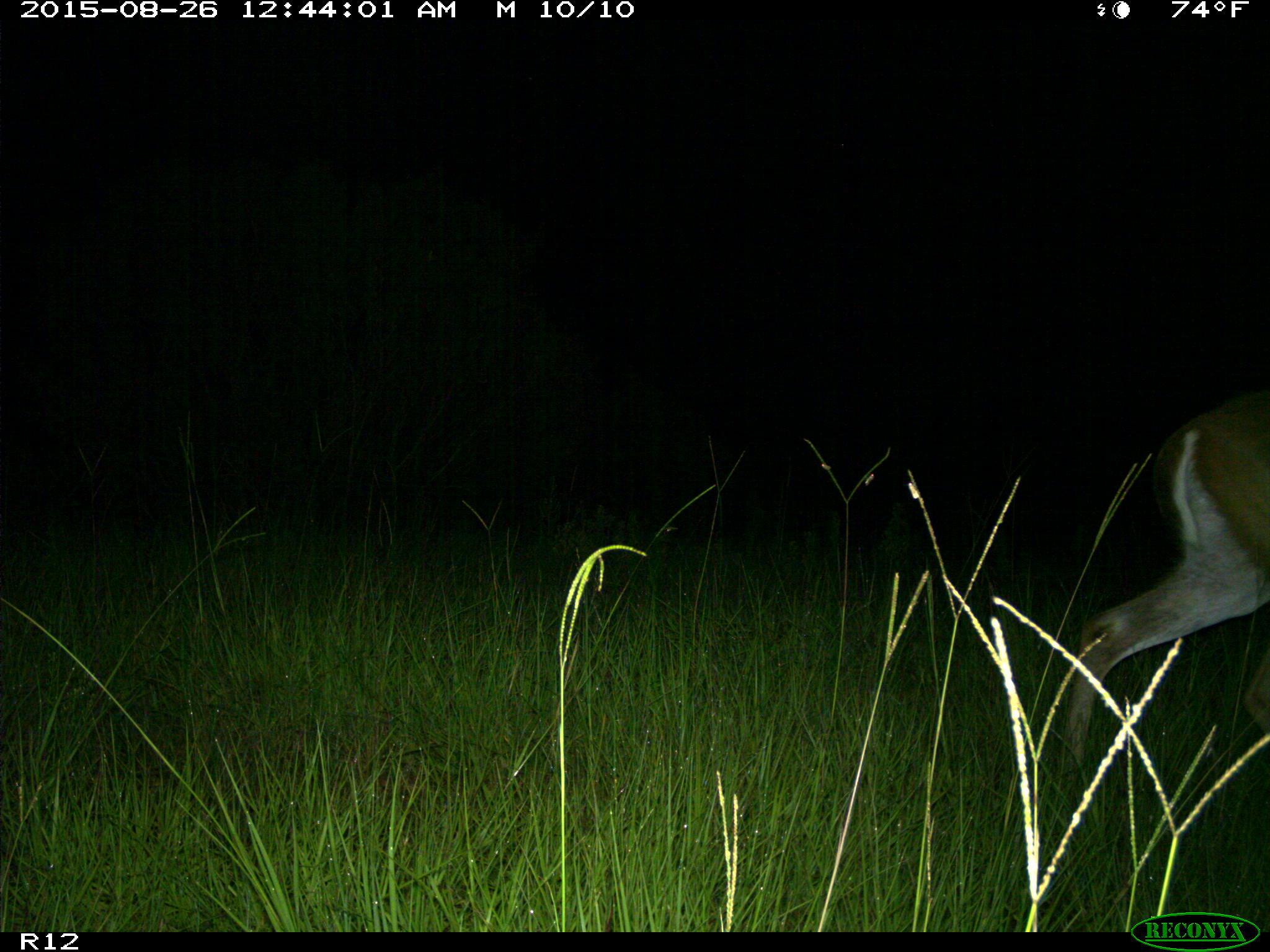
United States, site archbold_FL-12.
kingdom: Animalia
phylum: Chordata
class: Mammalia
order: Artiodactyla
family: Cervidae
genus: Odocoileus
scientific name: Odocoileus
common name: deer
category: unidentified deer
Unidentified deer (deer) (Odocoileus).